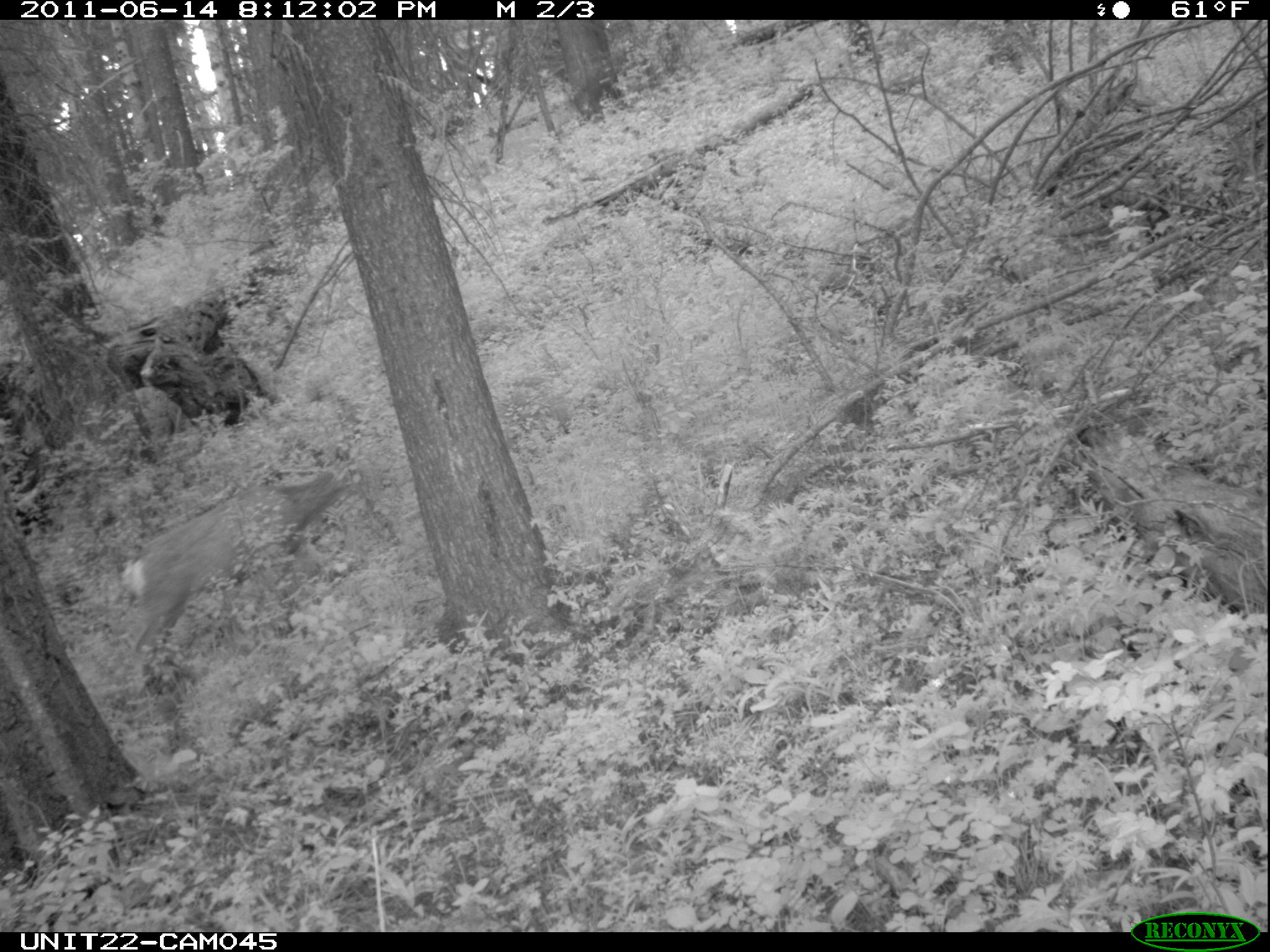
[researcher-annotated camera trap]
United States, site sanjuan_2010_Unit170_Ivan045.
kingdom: Animalia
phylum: Chordata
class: Mammalia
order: Artiodactyla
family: Cervidae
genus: Odocoileus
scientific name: Odocoileus hemionus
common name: mule deer